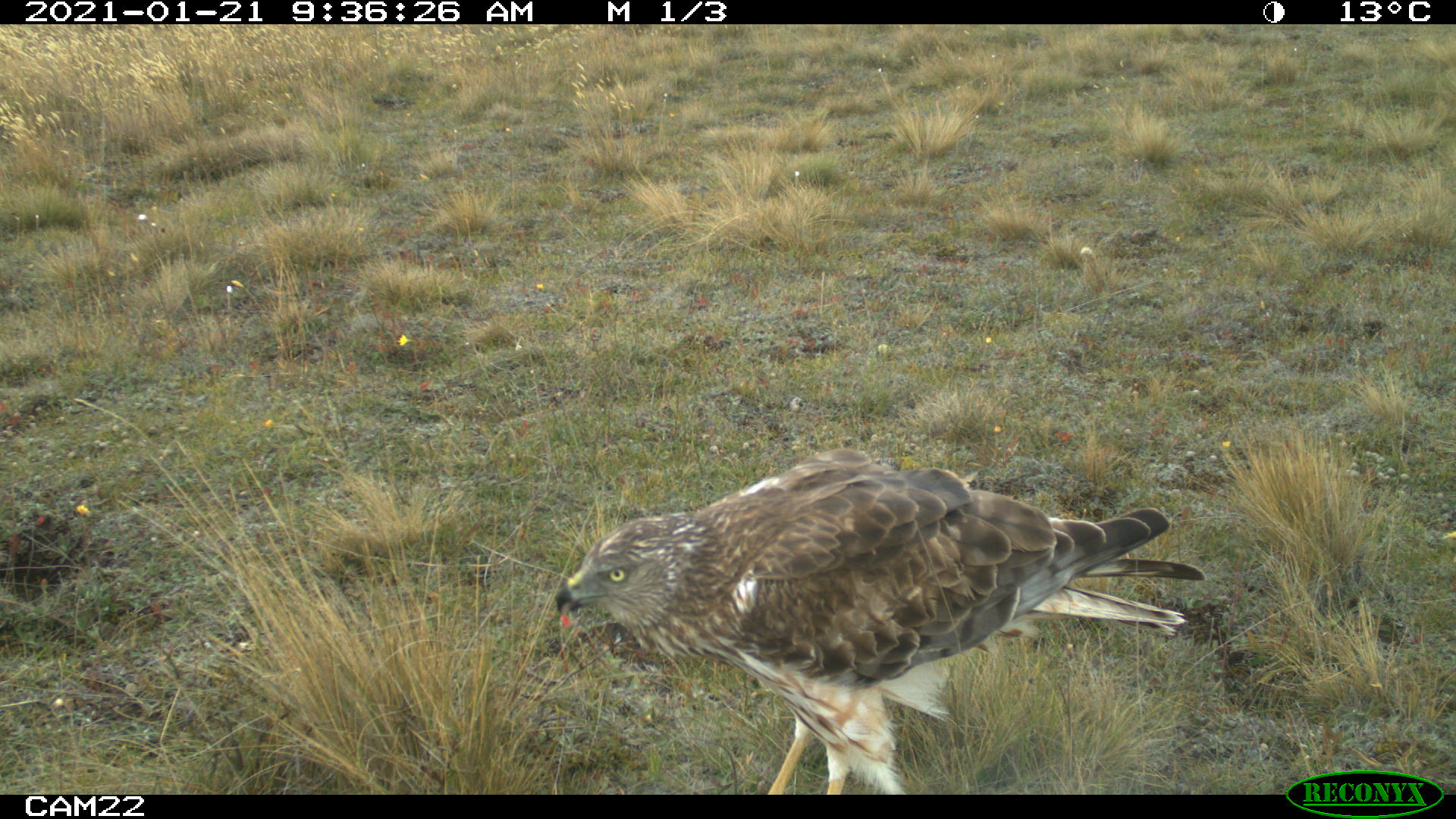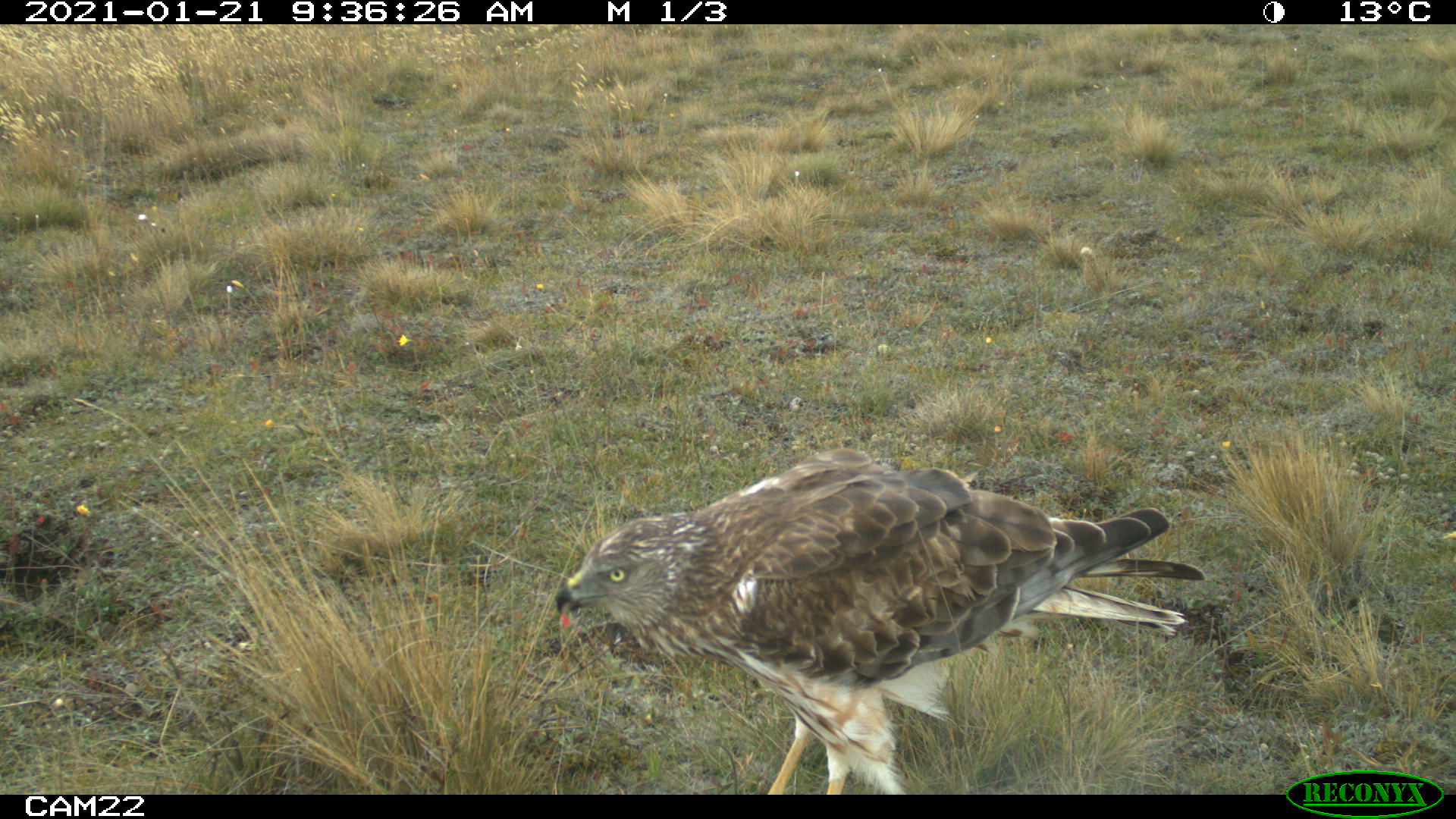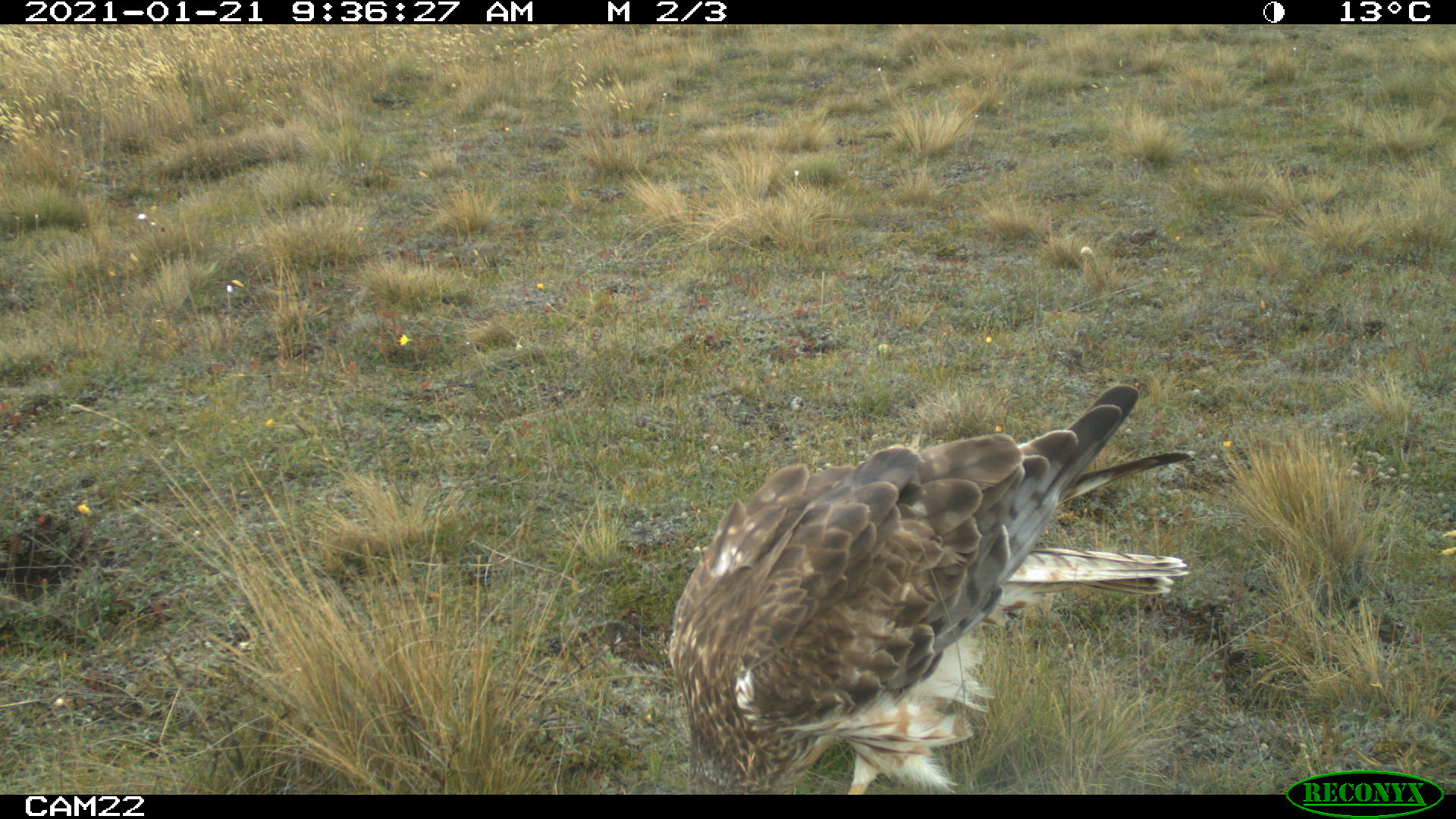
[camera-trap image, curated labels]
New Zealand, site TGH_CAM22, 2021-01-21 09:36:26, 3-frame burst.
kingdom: Animalia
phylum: Chordata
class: Aves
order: Accipitriformes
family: Accipitridae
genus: Circus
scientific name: Circus approximans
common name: swamp harrier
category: harrier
Harrier (swamp harrier) (Circus approximans).